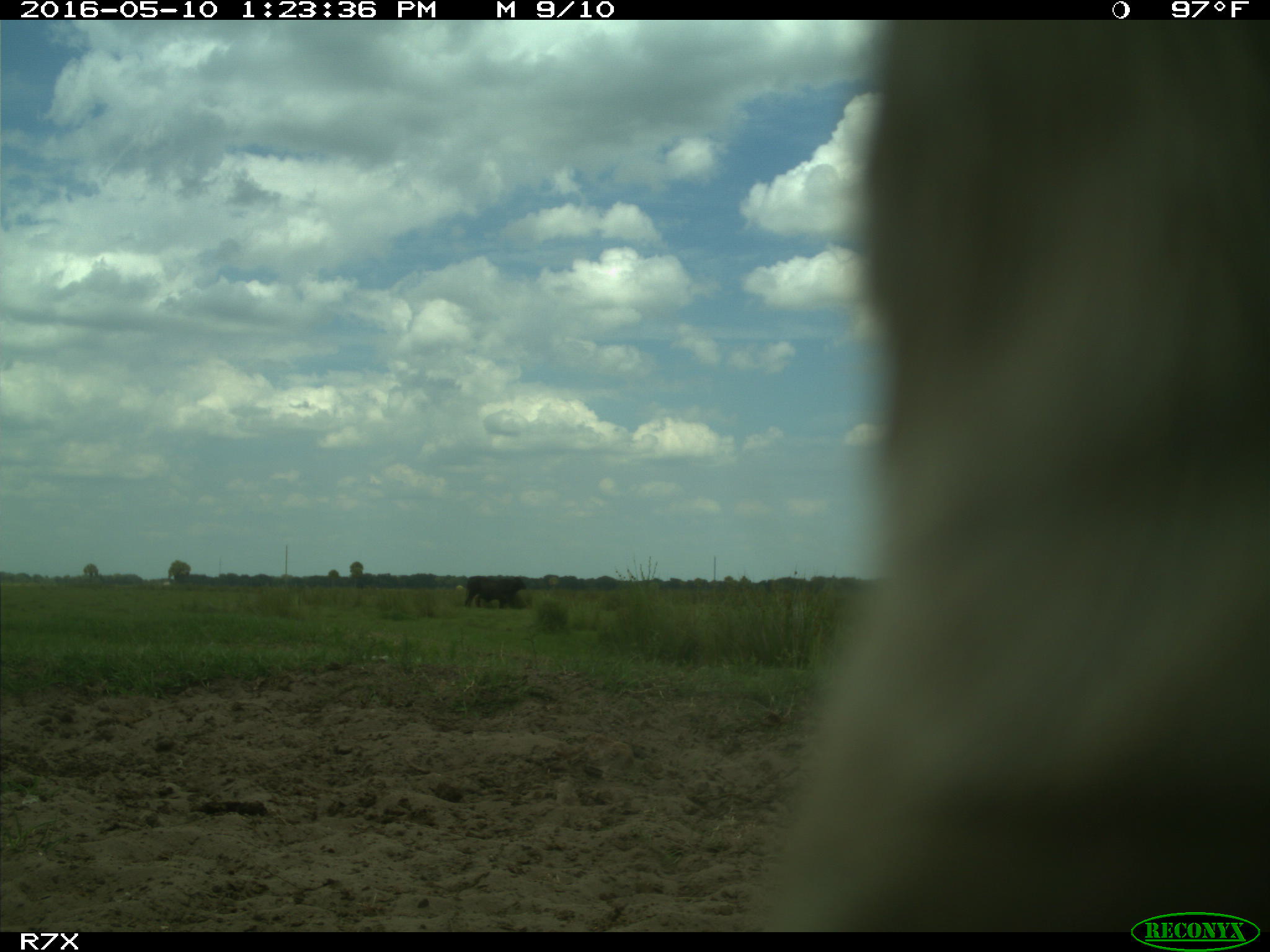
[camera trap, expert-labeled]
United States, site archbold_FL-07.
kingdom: Animalia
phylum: Chordata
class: Mammalia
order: Artiodactyla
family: Bovidae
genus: Bos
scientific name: Bos taurus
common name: domestic cow